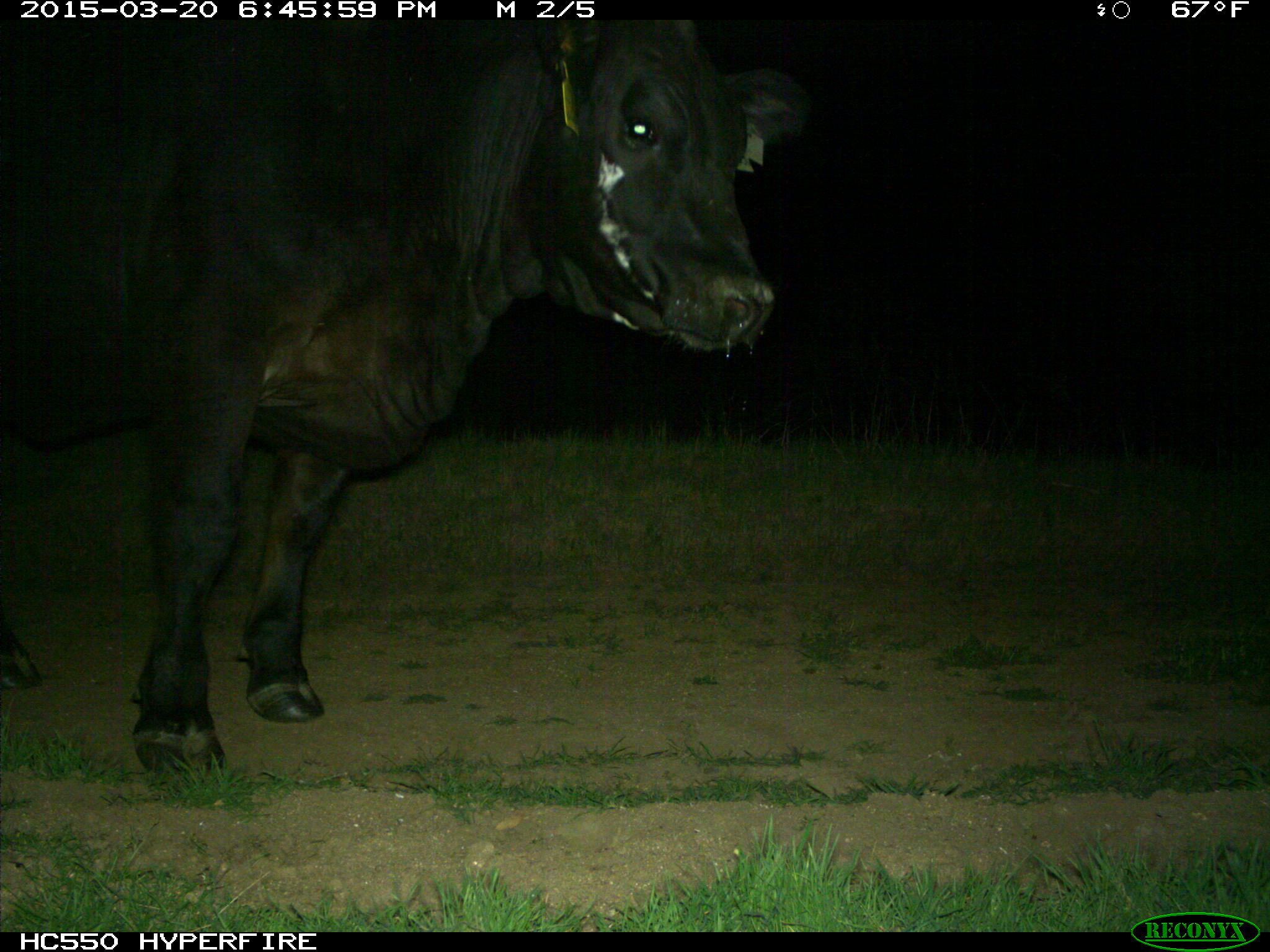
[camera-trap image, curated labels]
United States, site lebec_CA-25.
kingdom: Animalia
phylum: Chordata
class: Mammalia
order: Artiodactyla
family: Bovidae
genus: Bos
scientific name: Bos taurus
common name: domestic cow